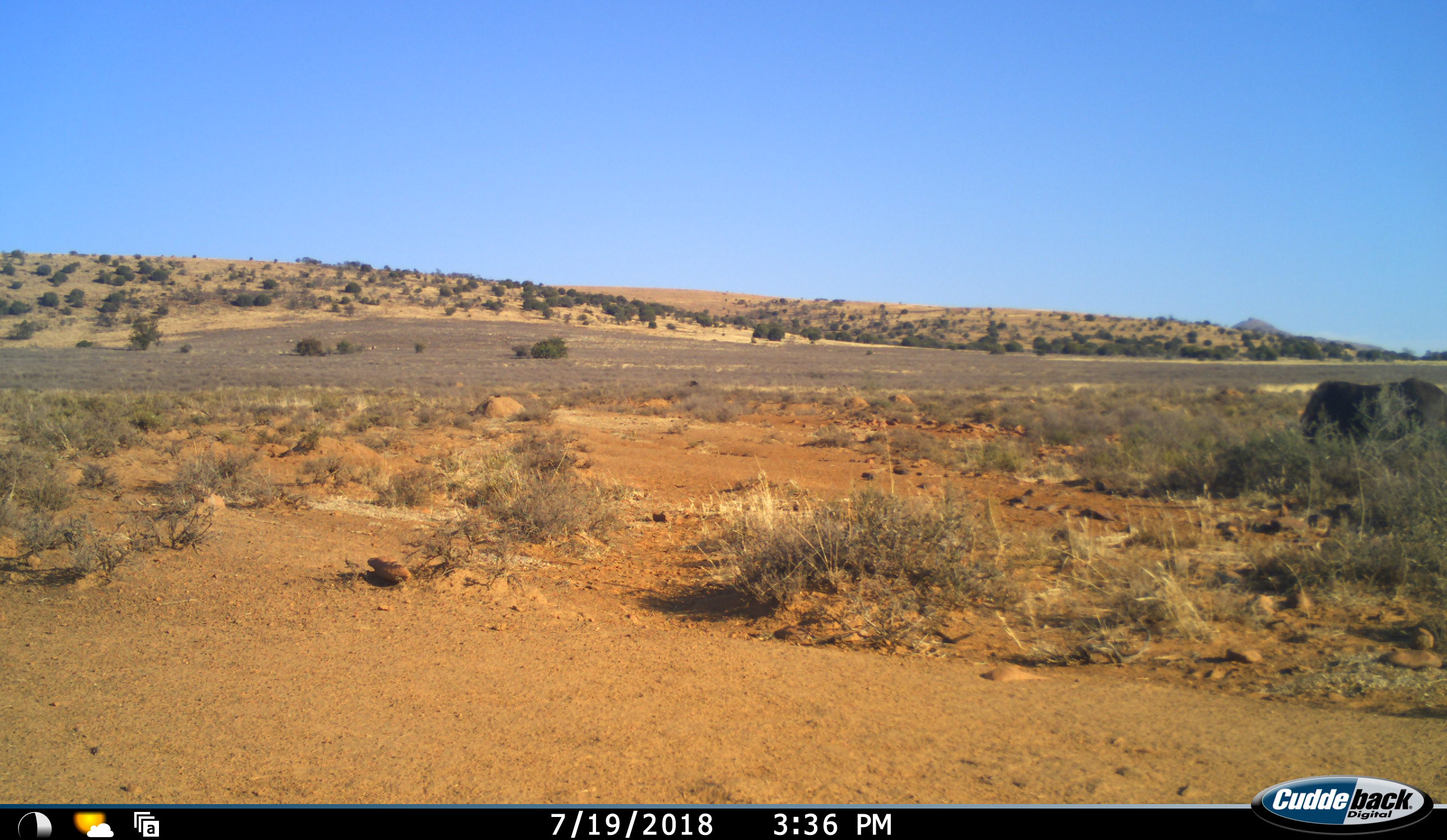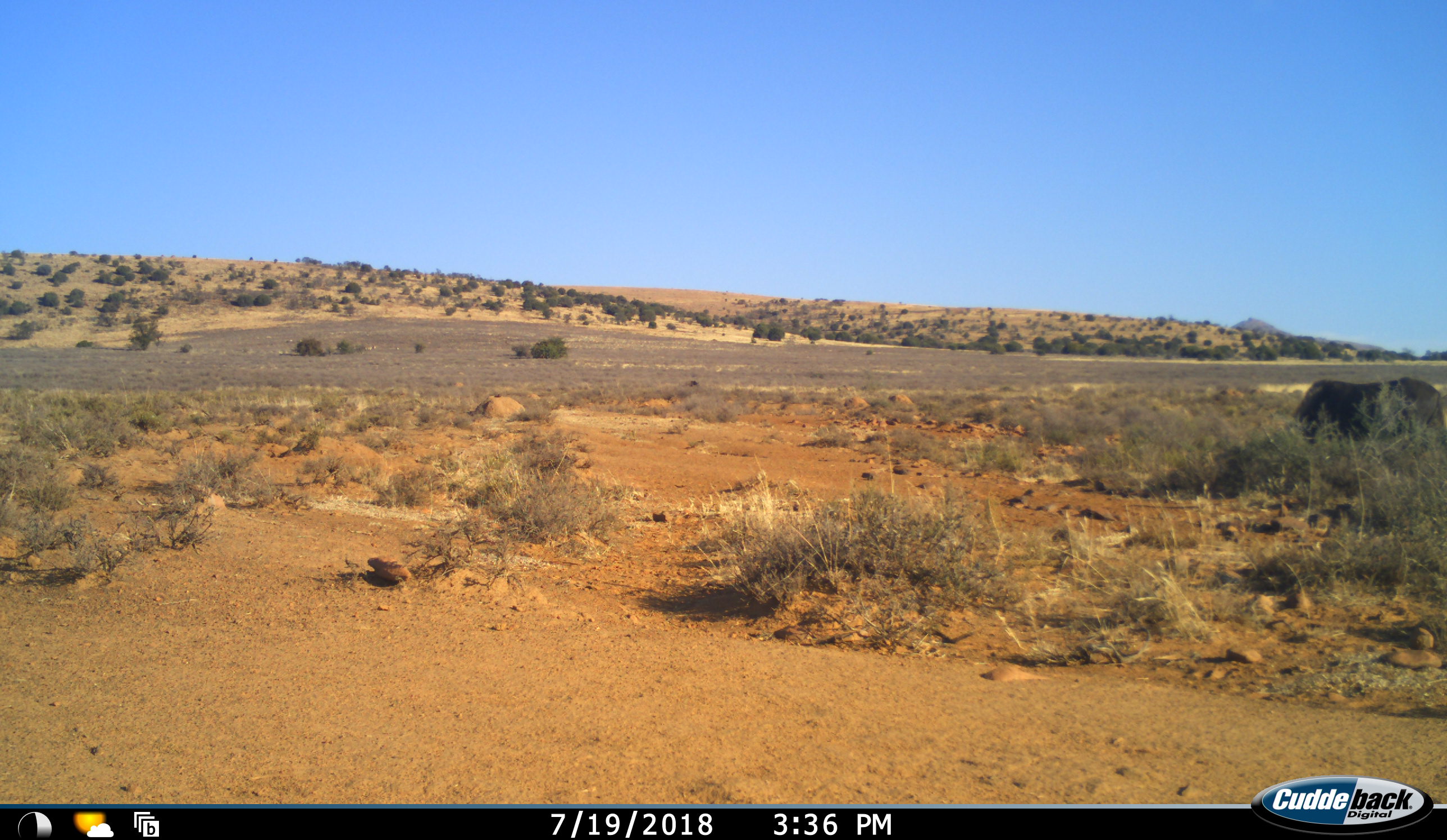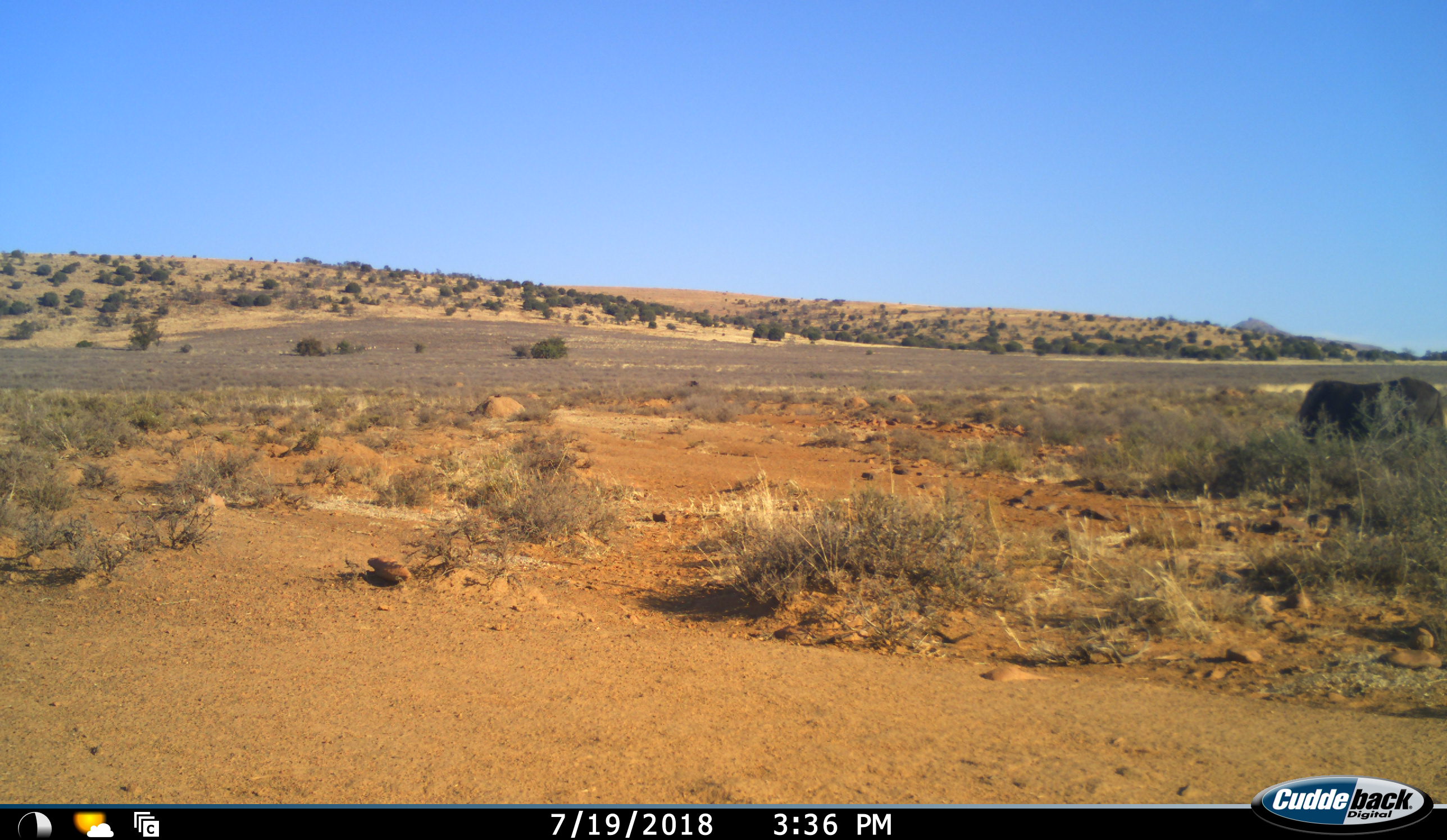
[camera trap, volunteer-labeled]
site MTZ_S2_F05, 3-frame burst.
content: unidentified animal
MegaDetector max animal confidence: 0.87